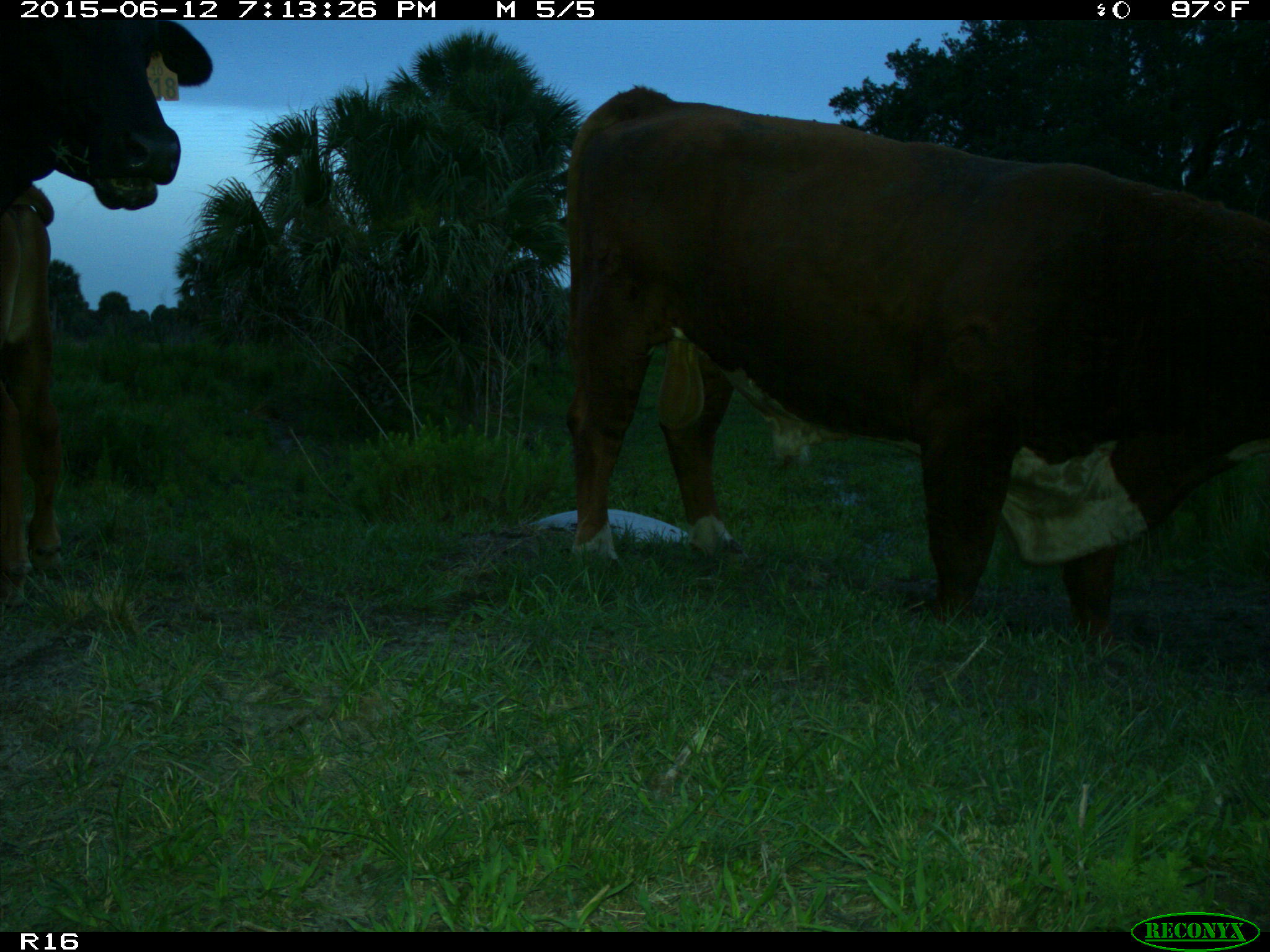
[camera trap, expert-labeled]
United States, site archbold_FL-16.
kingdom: Animalia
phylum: Chordata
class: Mammalia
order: Artiodactyla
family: Bovidae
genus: Bos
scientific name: Bos taurus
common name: domestic cow